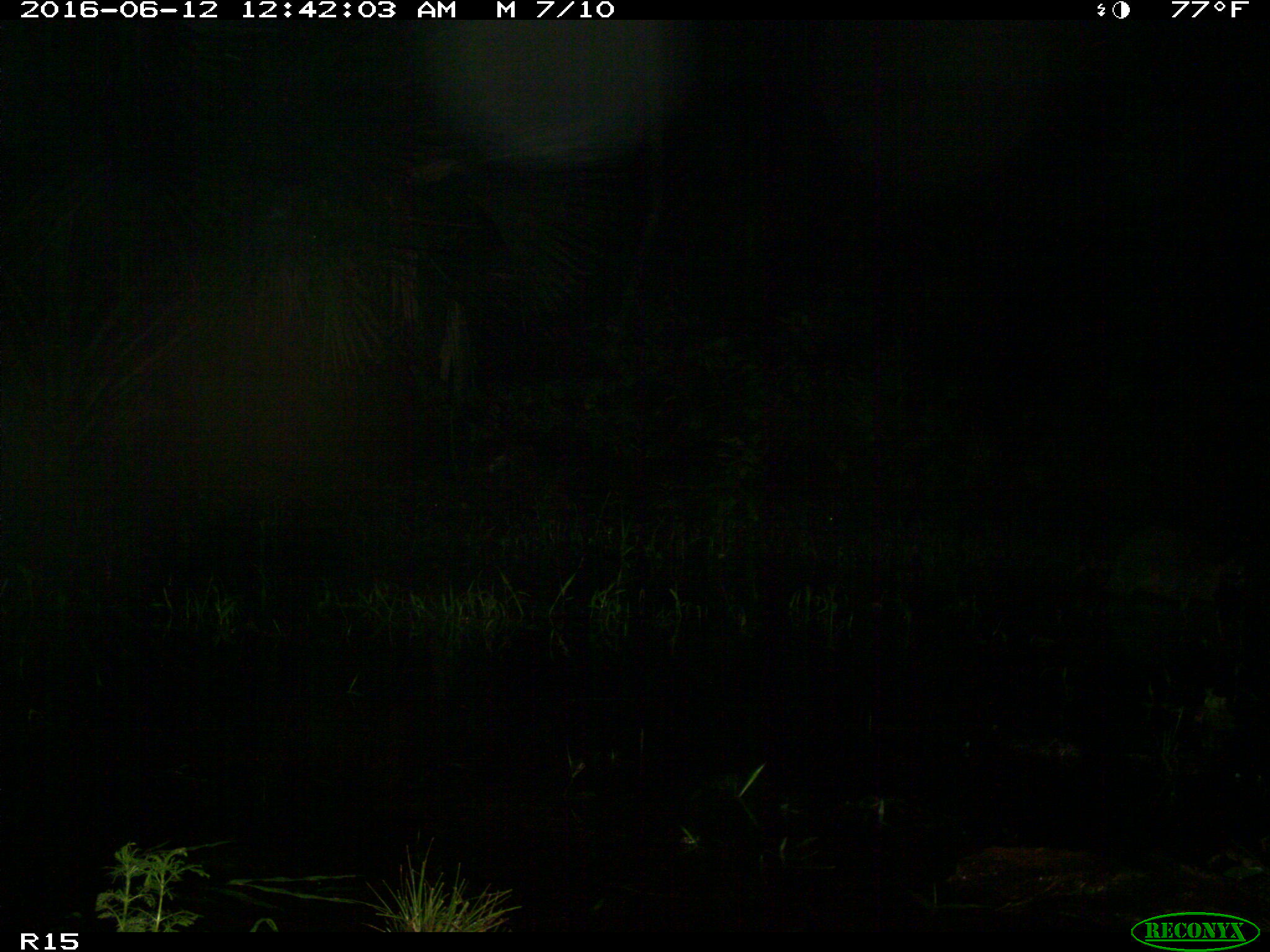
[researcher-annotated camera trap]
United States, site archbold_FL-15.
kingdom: Animalia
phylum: Chordata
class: Mammalia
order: Carnivora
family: Procyonidae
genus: Procyon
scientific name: Procyon lotor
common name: common raccoon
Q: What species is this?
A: Procyon lotor (common raccoon).